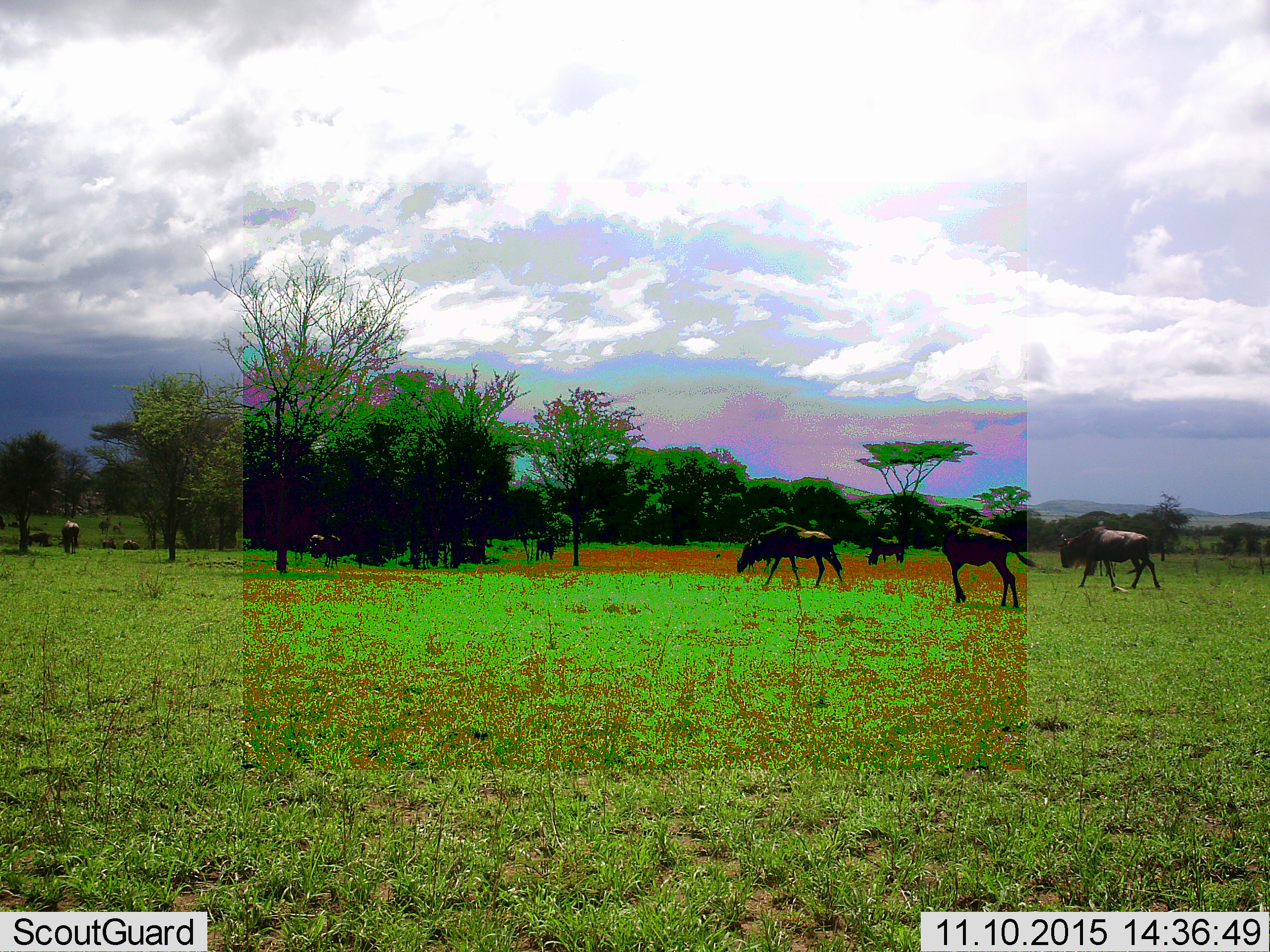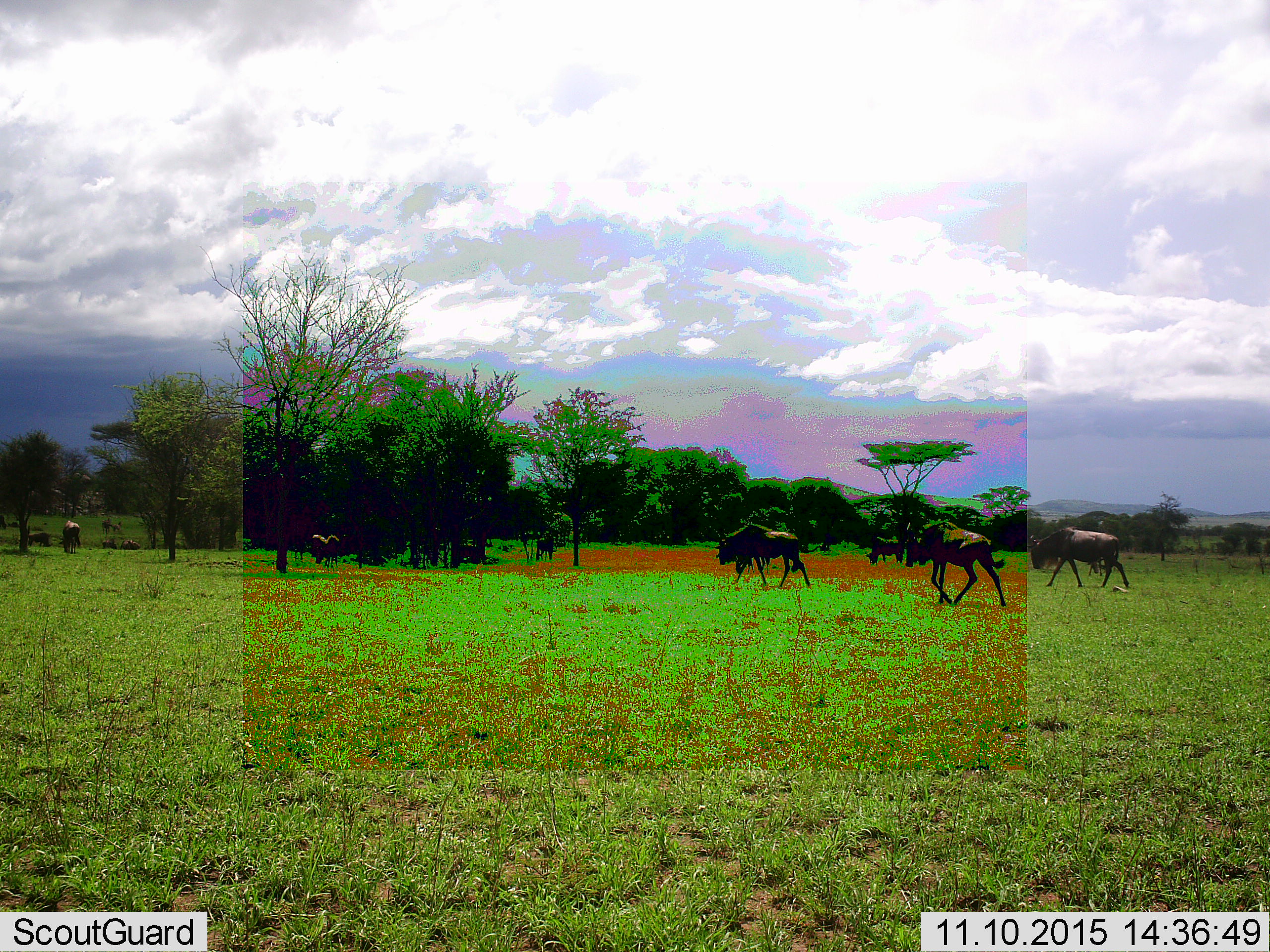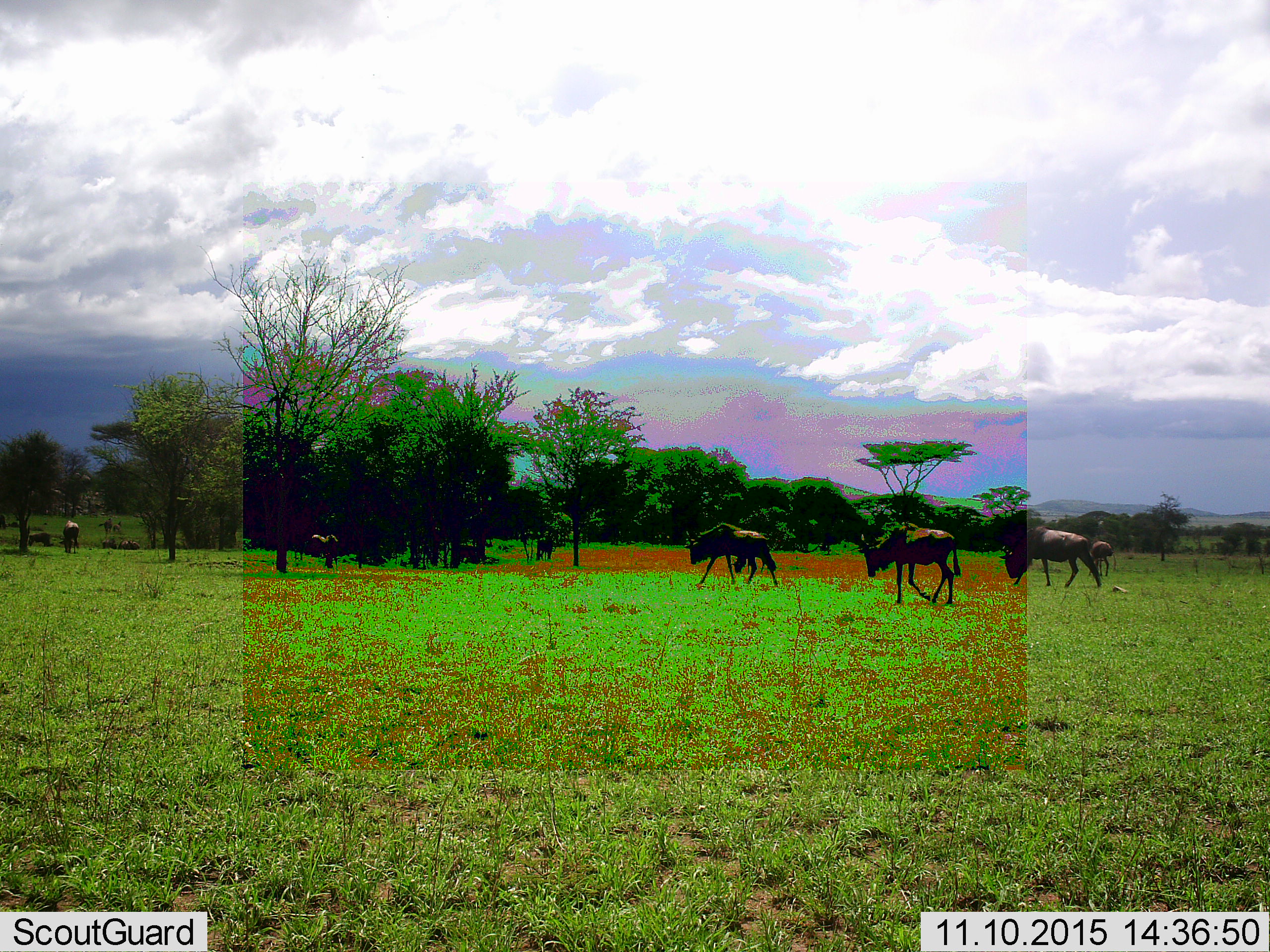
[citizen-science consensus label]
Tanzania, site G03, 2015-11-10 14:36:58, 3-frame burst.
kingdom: Animalia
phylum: Chordata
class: Mammalia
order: Artiodactyla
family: Bovidae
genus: Connochaetes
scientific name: Connochaetes taurinus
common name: blue wildebeest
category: wildebeest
Wildebeest (blue wildebeest) (Connochaetes taurinus), count 11-50. Behavior (volunteer vote fractions): standing 28%, resting 0%, moving 100%, interacting 6%. Young present (vote fraction): 11%. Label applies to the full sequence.